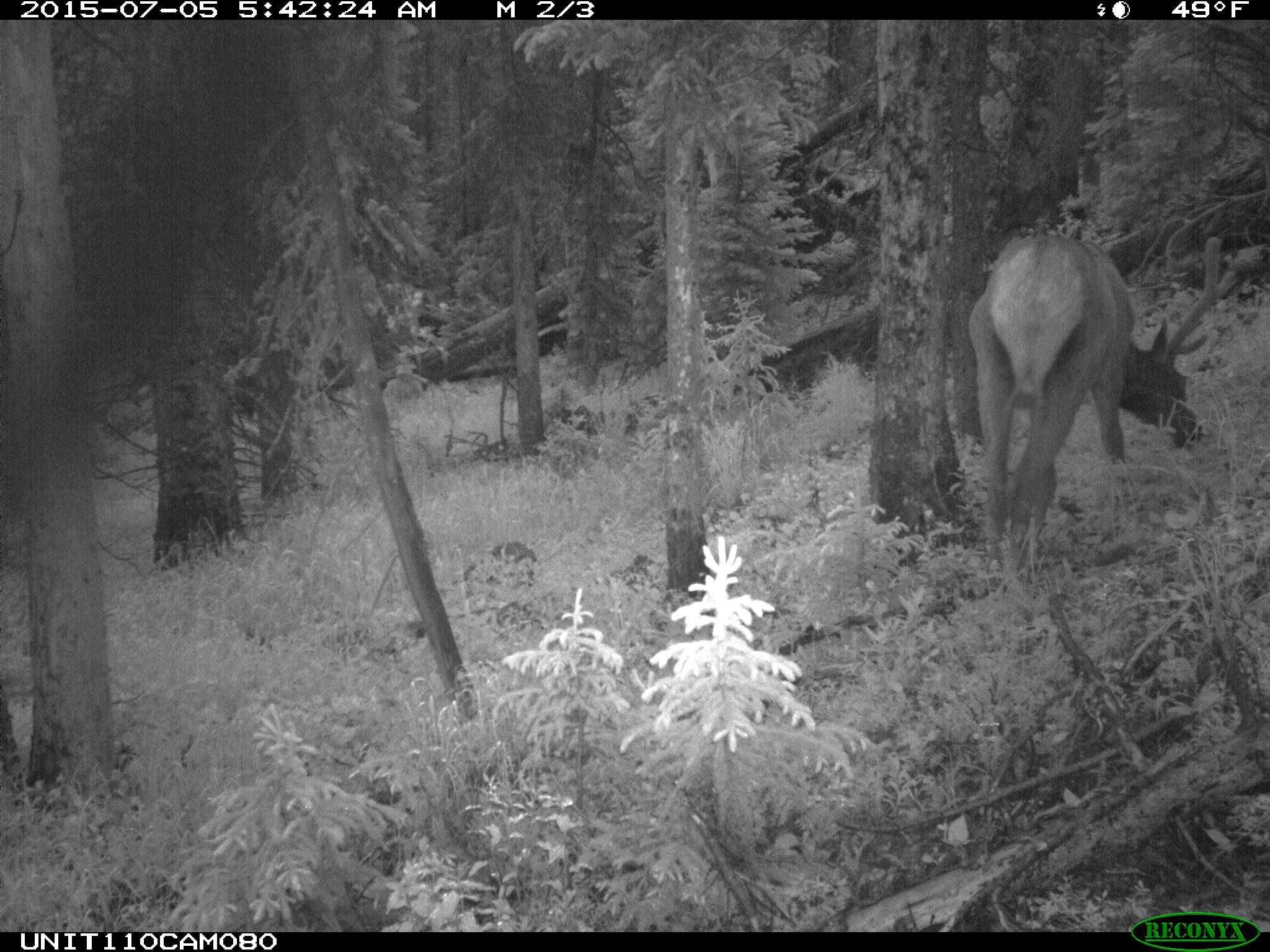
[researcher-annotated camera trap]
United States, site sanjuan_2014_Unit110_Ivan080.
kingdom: Animalia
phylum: Chordata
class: Mammalia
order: Artiodactyla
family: Cervidae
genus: Cervus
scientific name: Cervus elaphus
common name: red deer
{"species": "Cervus elaphus (red deer)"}